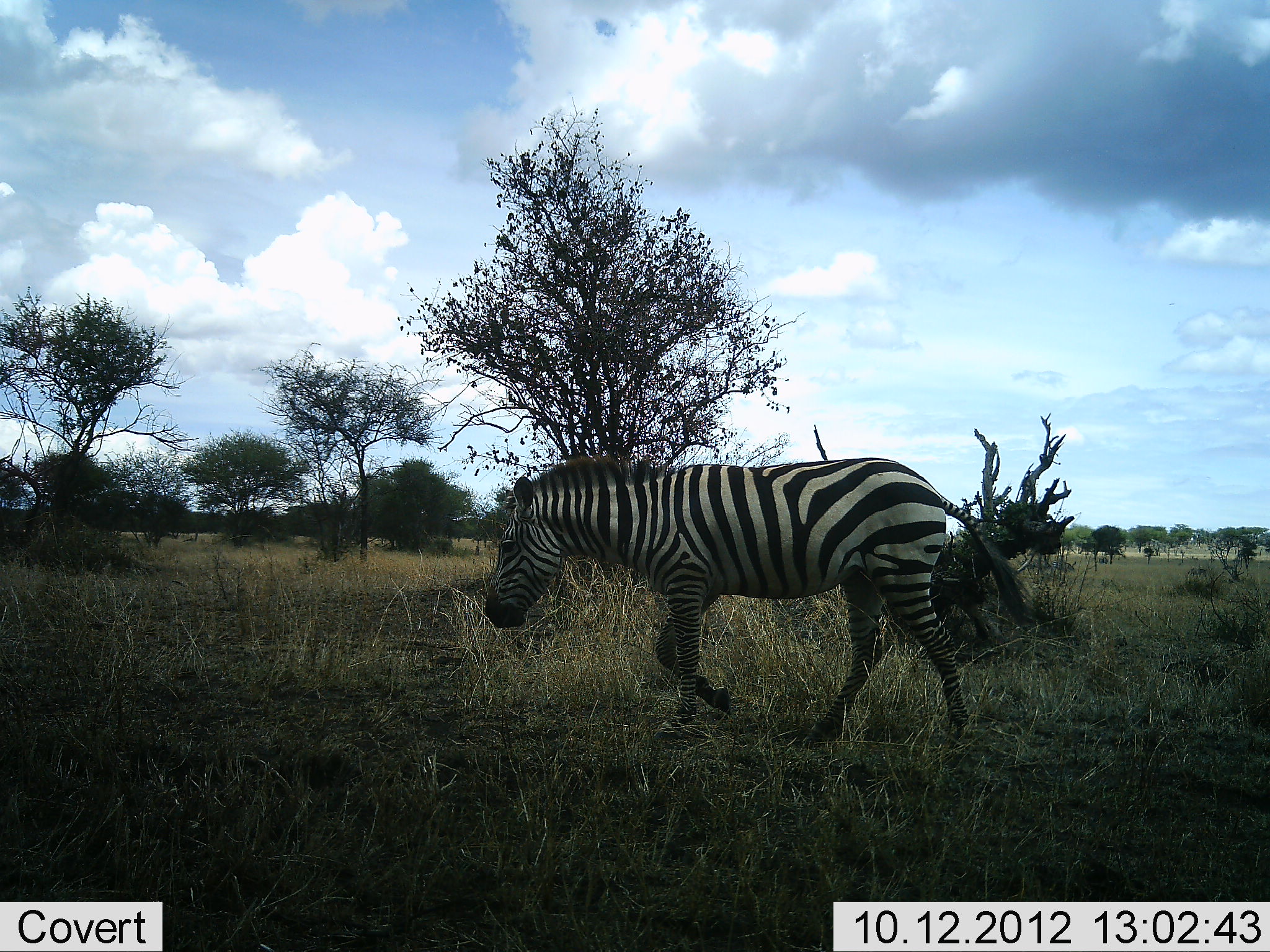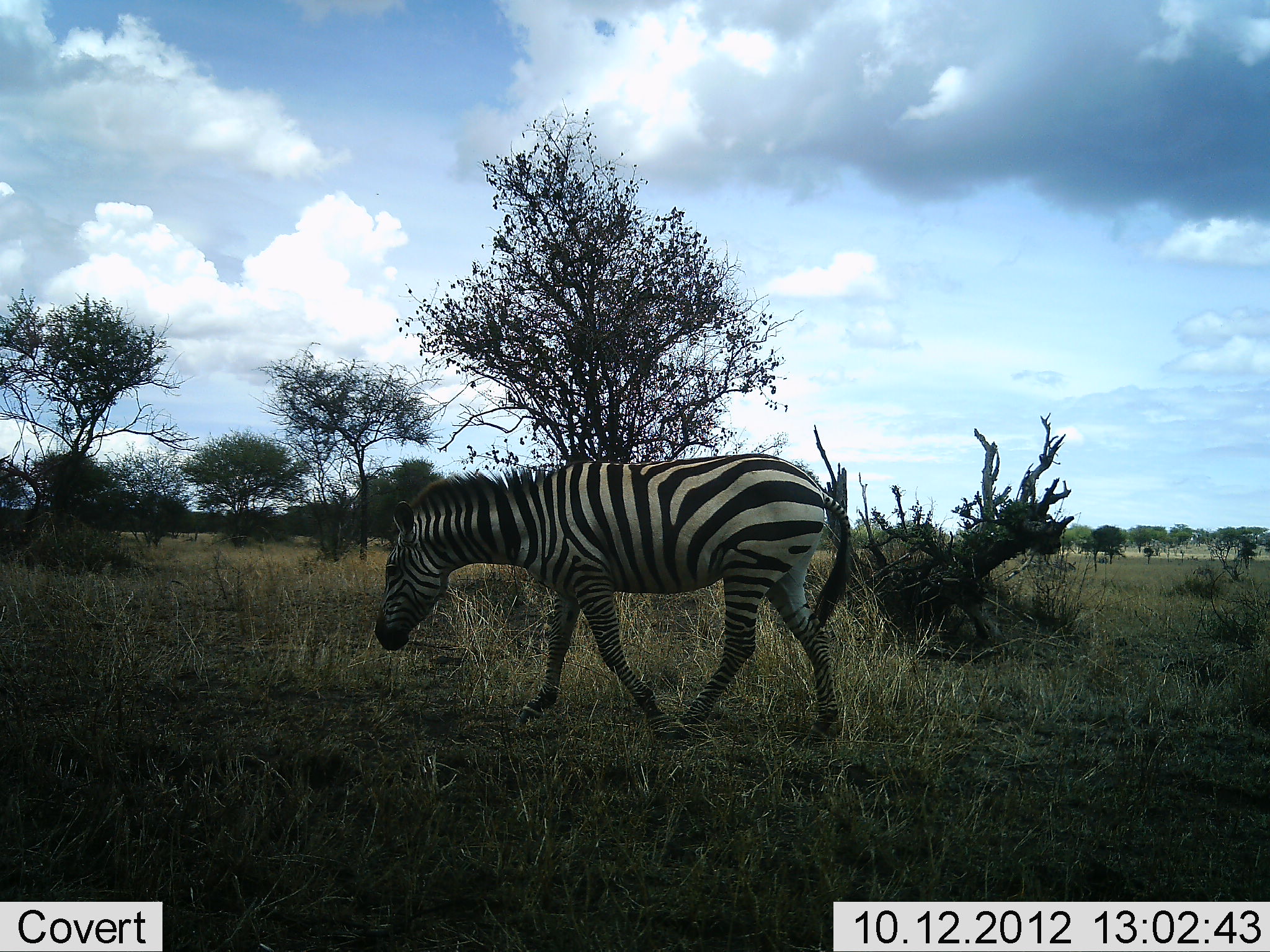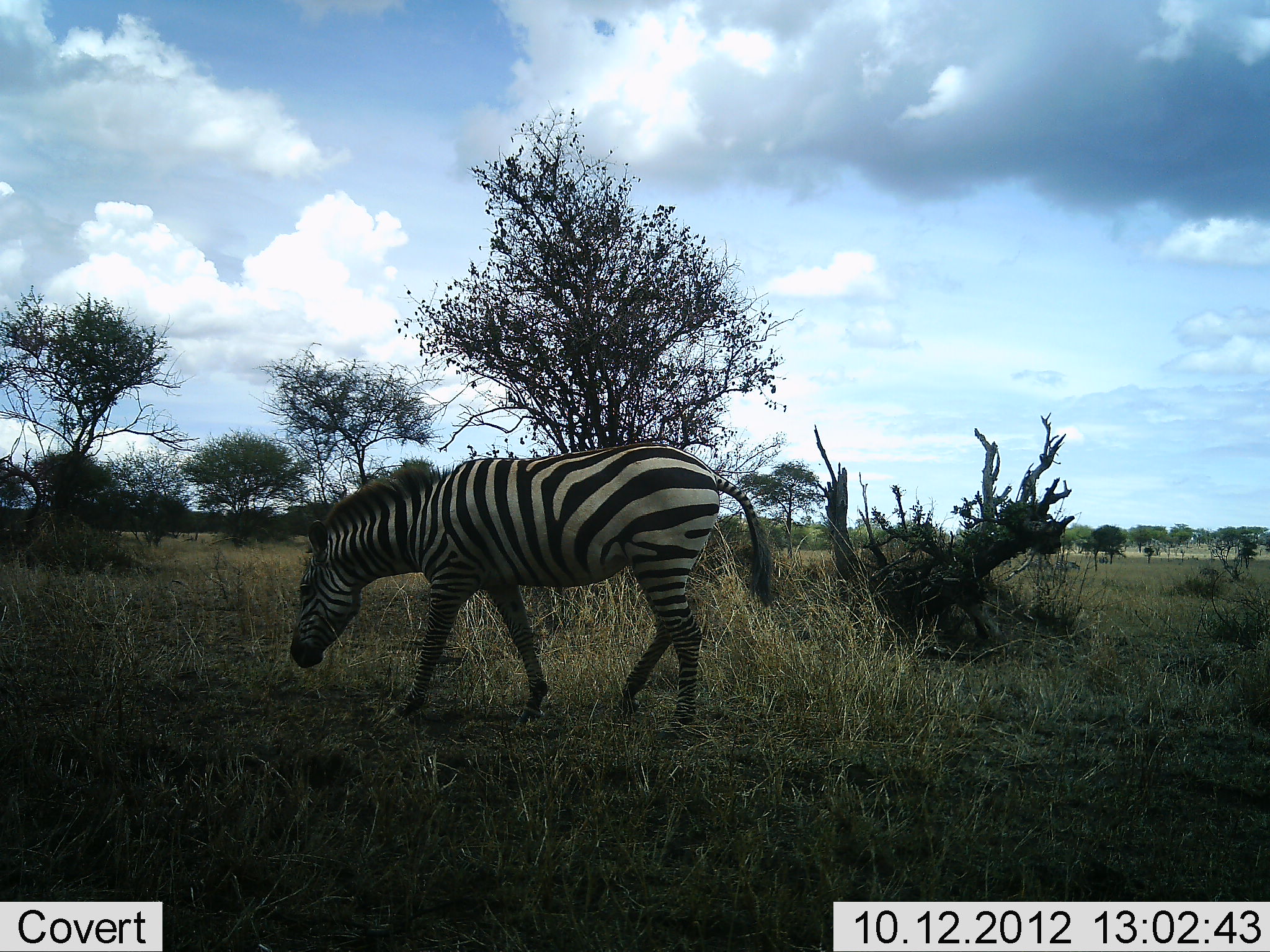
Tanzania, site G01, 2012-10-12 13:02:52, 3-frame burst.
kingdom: Animalia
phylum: Chordata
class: Mammalia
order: Perissodactyla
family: Equidae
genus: Equus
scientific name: Equus quagga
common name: plains zebra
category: zebra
Zebra (plains zebra) (Equus quagga), count 1. Behavior (volunteer vote fractions): standing 10%, resting 0%, moving 100%, interacting 0%. Young present (vote fraction): 0%. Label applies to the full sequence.